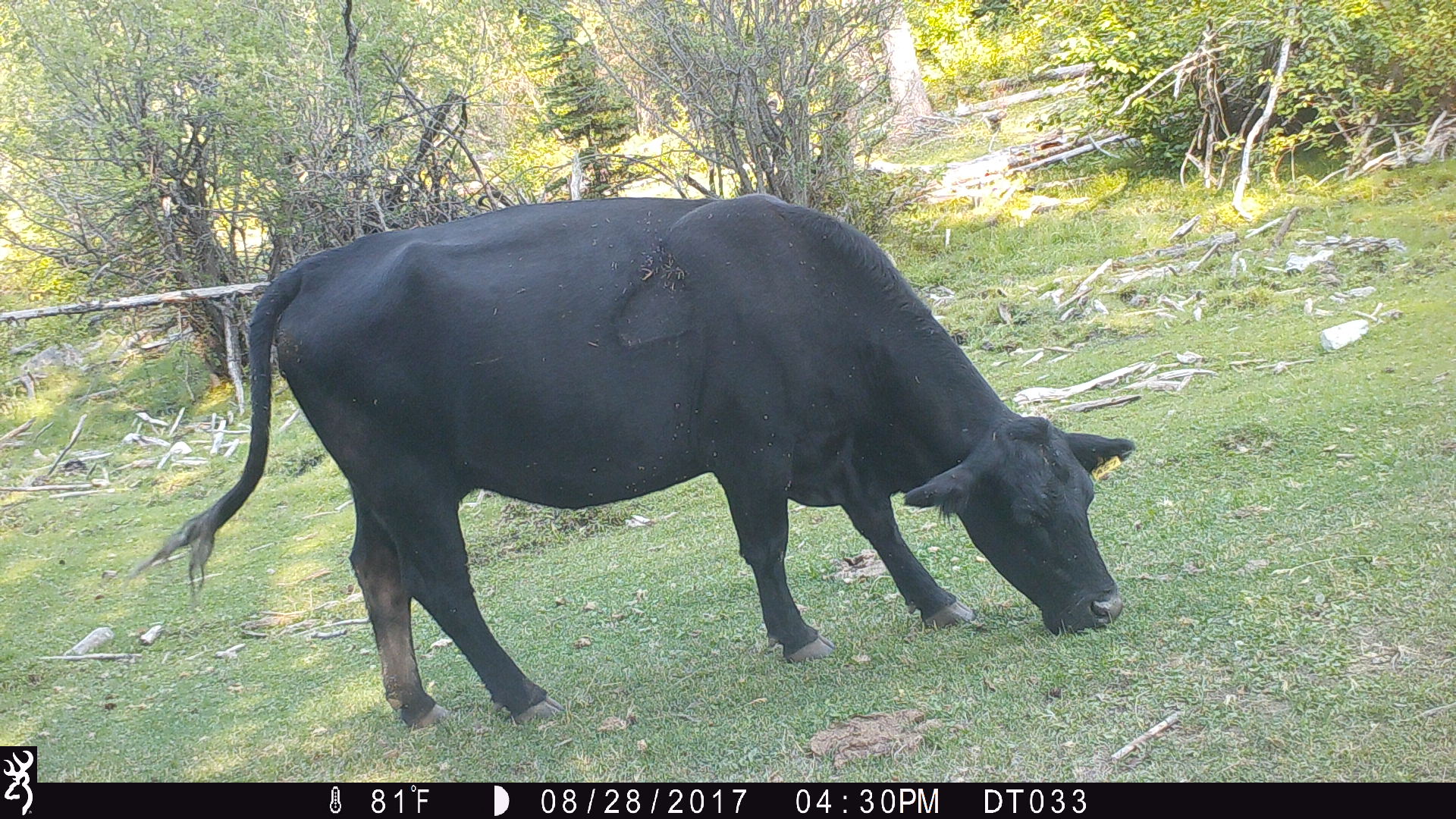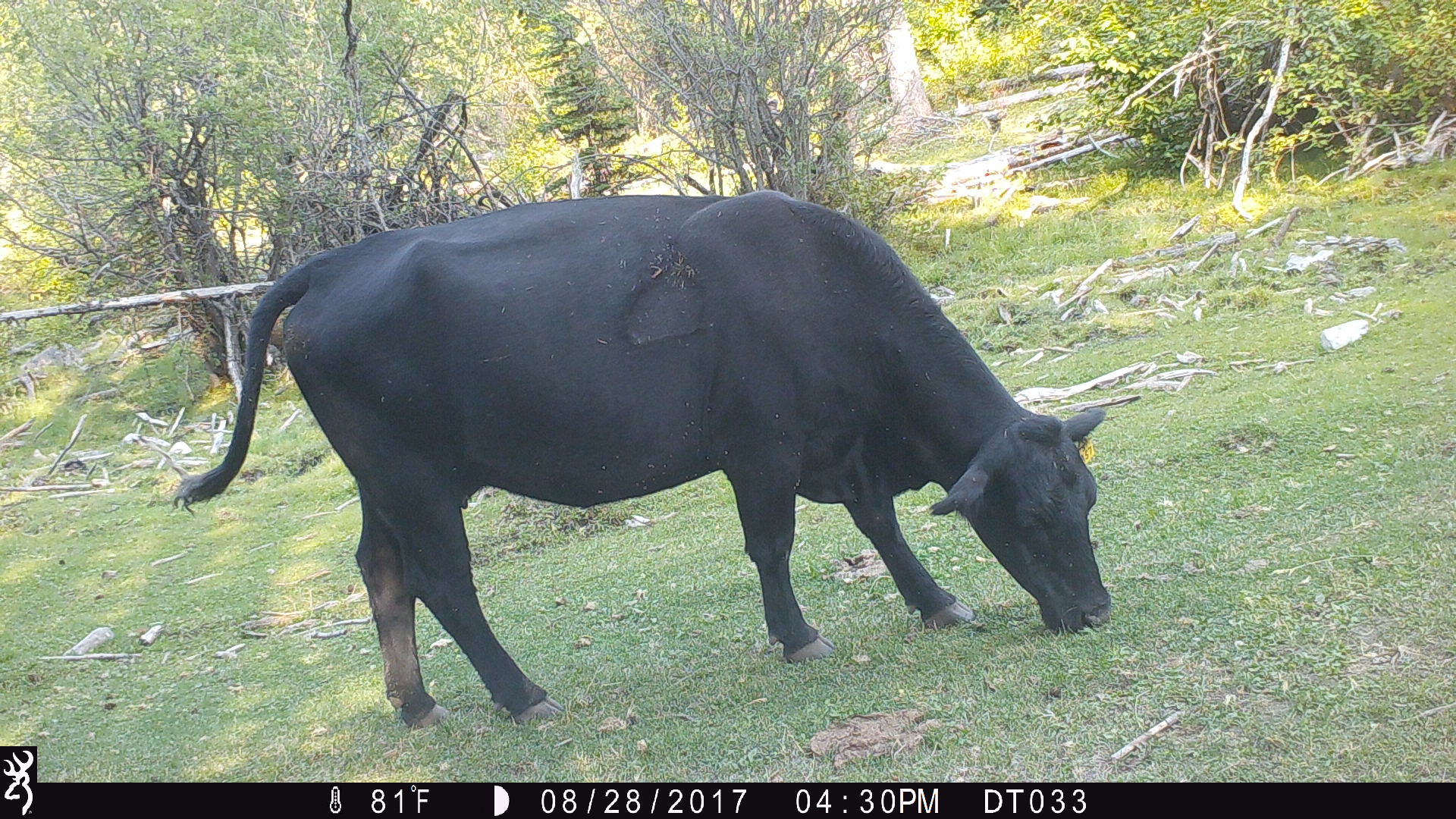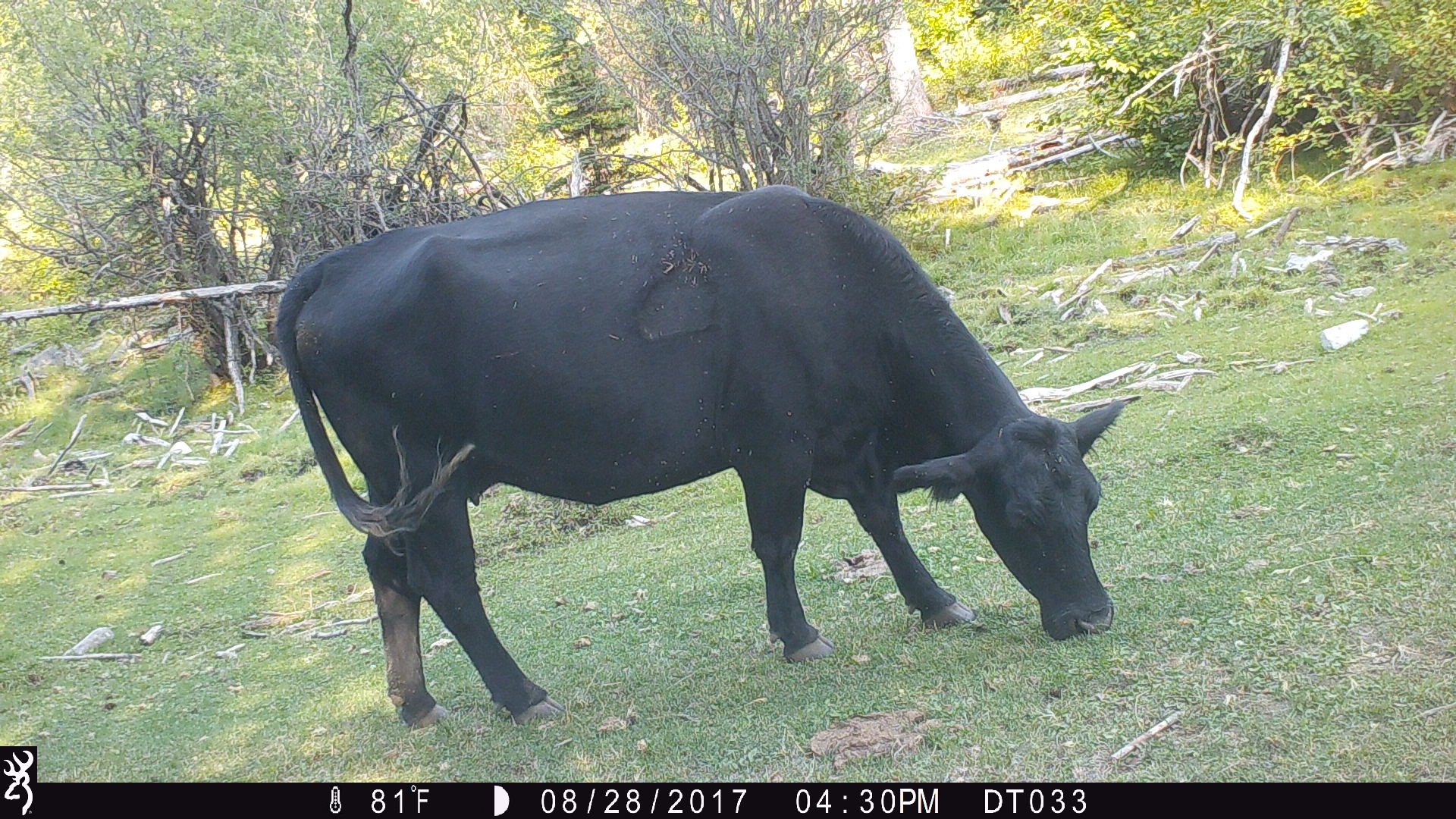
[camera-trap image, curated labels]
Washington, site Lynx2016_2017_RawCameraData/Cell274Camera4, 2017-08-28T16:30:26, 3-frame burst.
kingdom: Animalia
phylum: Chordata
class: Mammalia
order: Artiodactyla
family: Bovidae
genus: Bos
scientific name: Bos taurus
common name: domestic cattle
Domestic cattle (Bos taurus). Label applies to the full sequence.